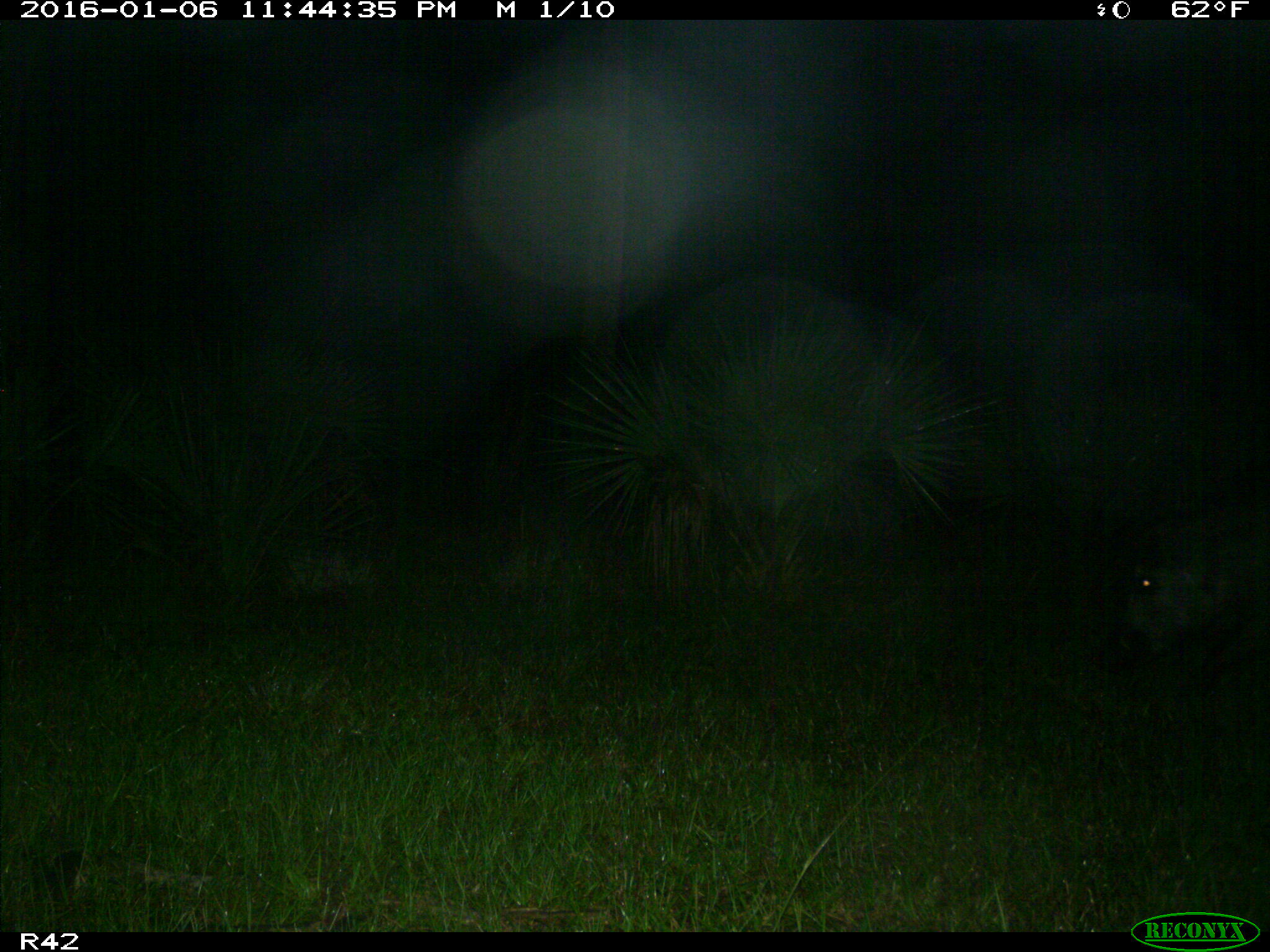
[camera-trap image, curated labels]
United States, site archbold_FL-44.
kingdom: Animalia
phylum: Chordata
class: Mammalia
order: Artiodactyla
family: Suidae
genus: Sus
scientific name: Sus scrofa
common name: wild boar